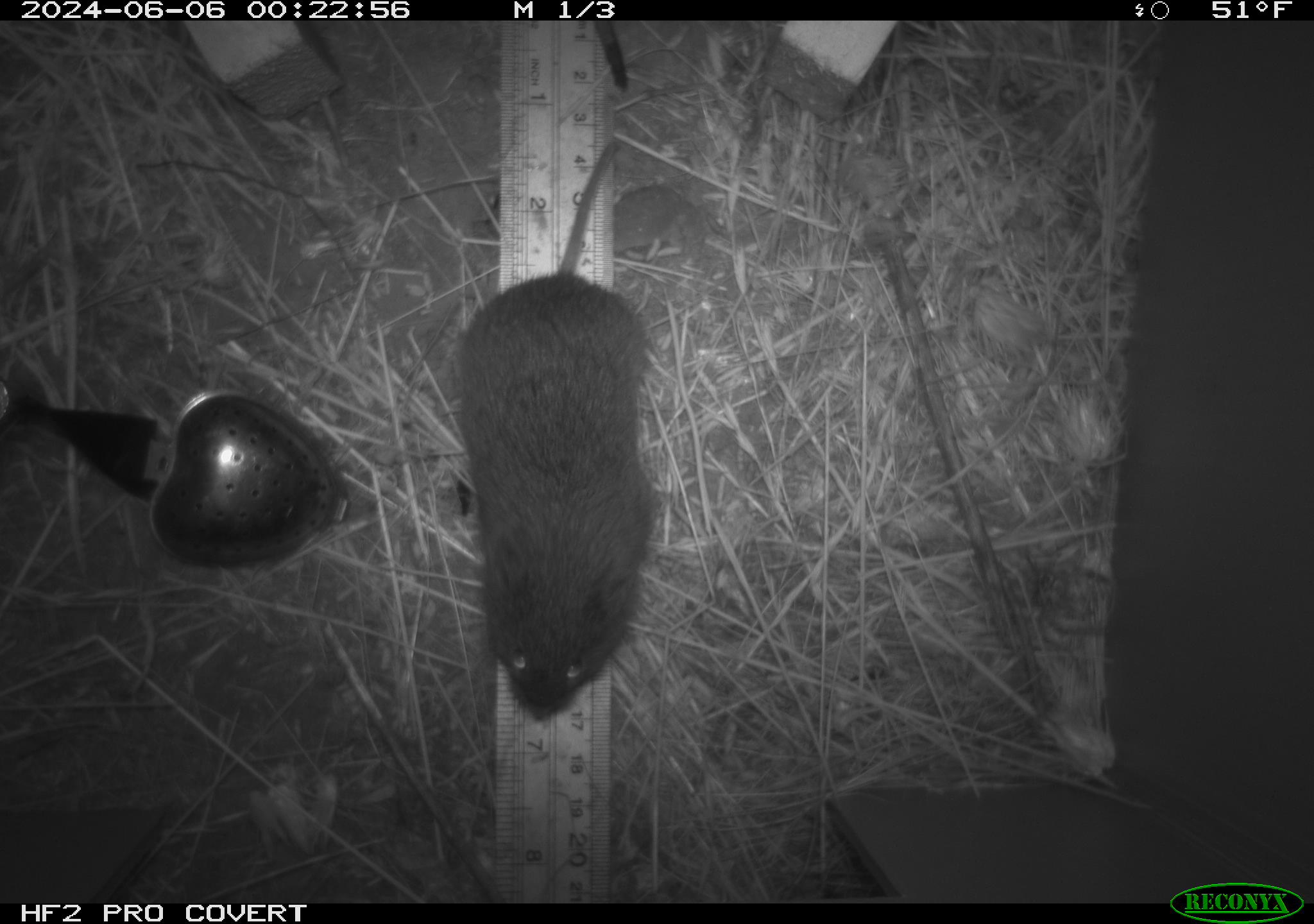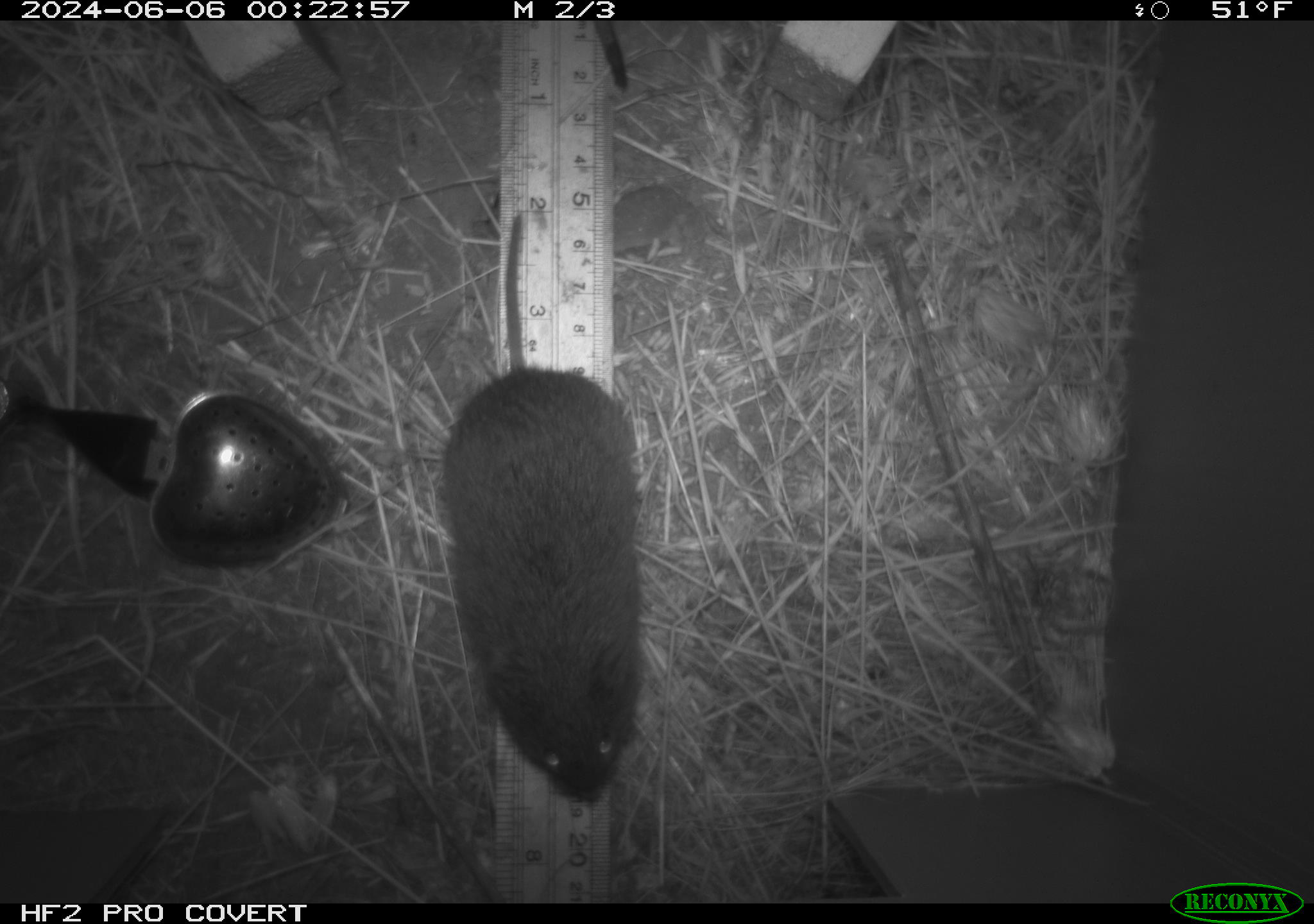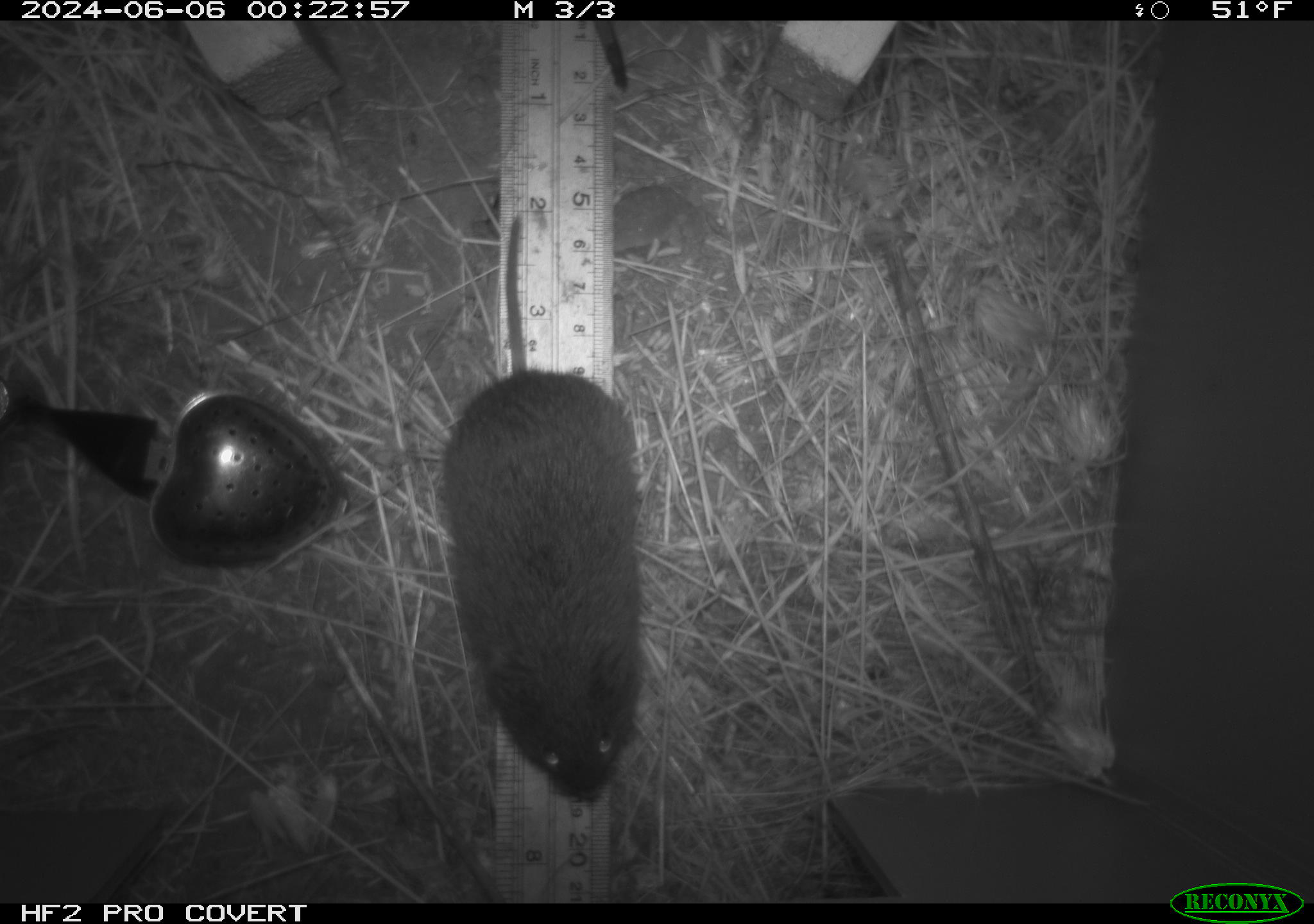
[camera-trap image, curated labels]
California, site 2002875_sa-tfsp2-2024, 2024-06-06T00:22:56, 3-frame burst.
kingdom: Animalia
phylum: Chordata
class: Mammalia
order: Rodentia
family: Cricetidae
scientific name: Arvicolinae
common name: voles, lemmings, and muskrats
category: arvicolinae subfamily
Arvicolinae subfamily (voles, lemmings, and muskrats) (Arvicolinae).